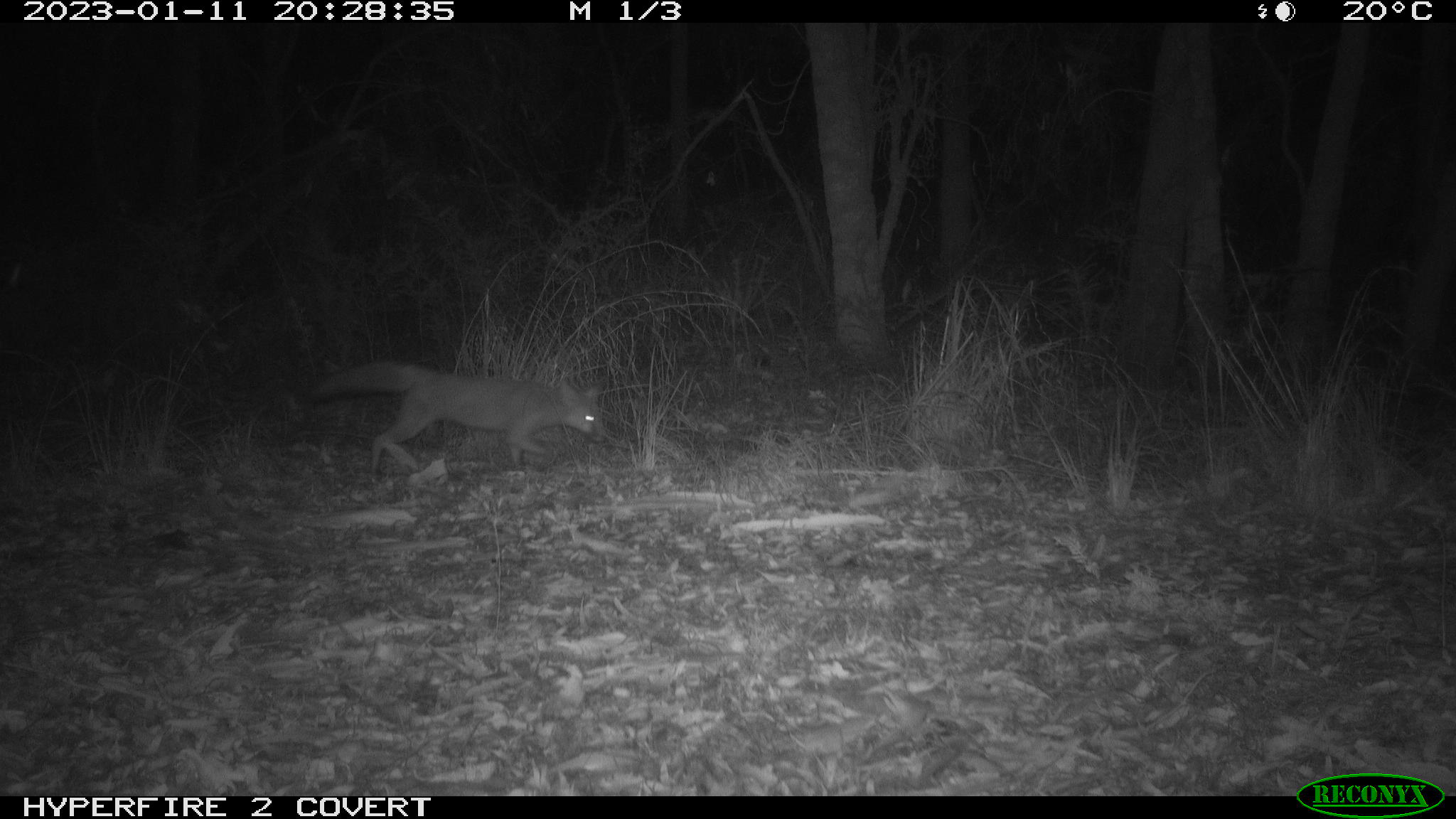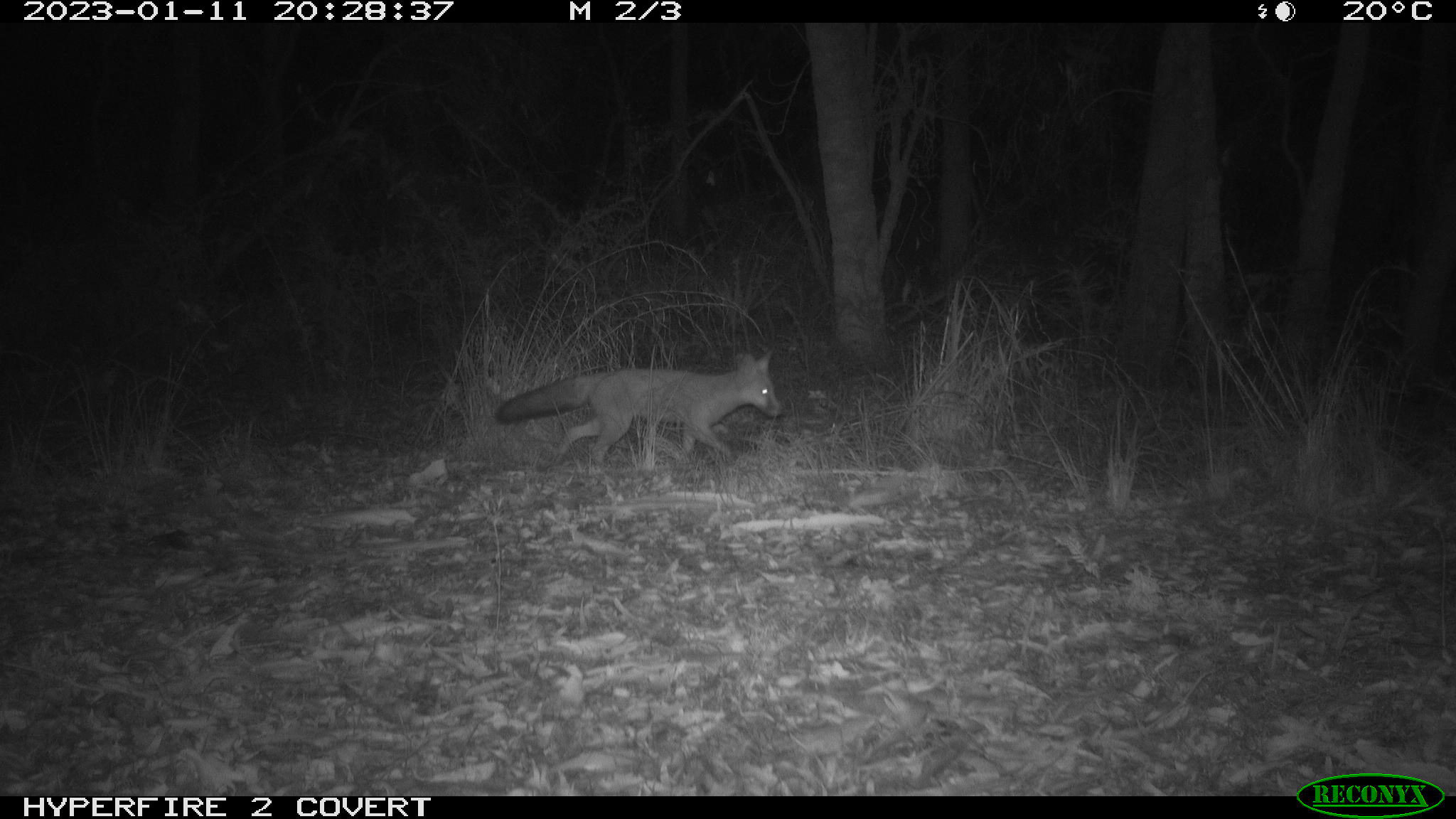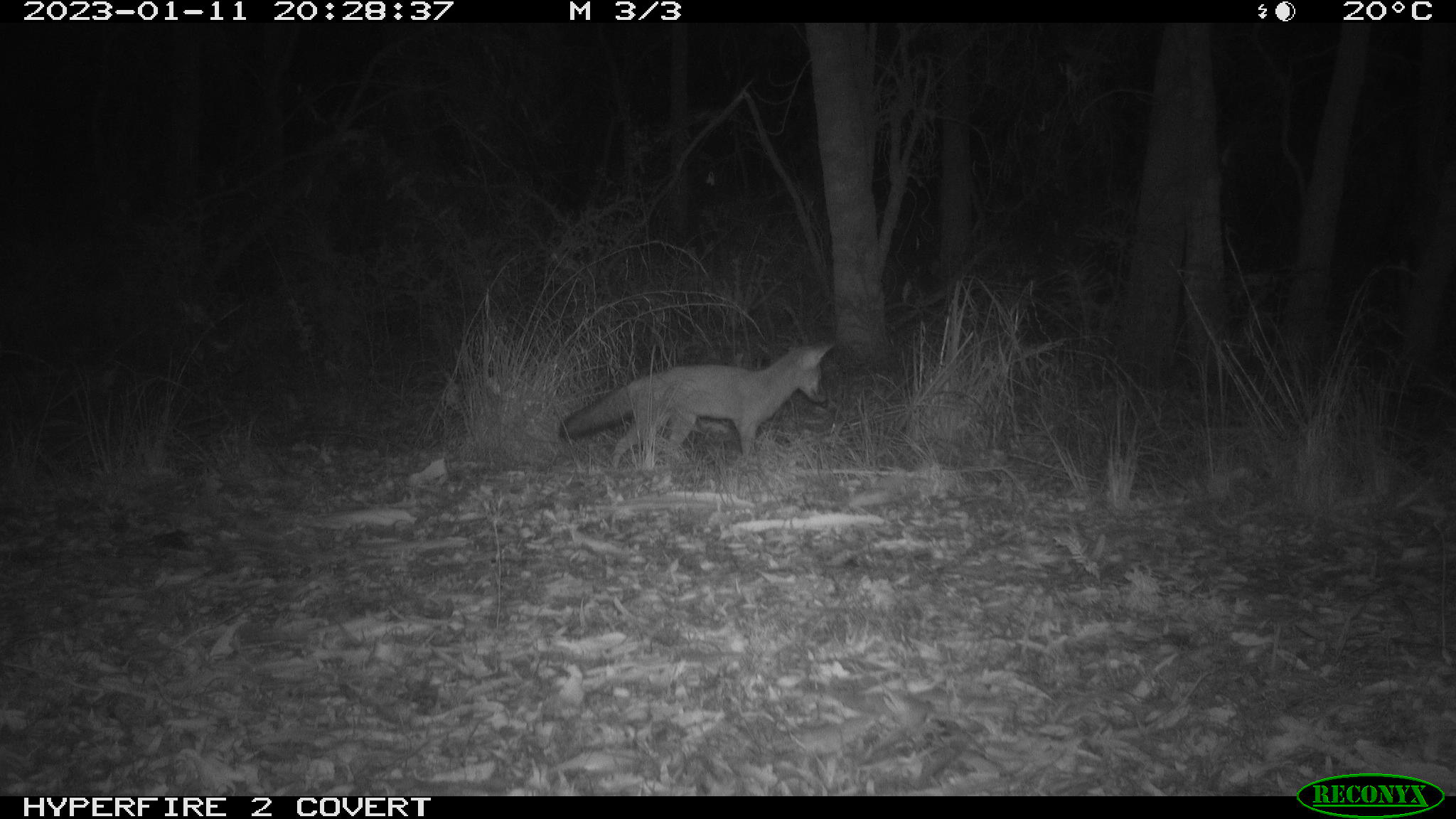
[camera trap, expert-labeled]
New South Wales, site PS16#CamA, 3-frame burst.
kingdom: Animalia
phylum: Chordata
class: Mammalia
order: Carnivora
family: Canidae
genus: Vulpes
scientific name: Vulpes vulpes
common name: red fox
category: fox